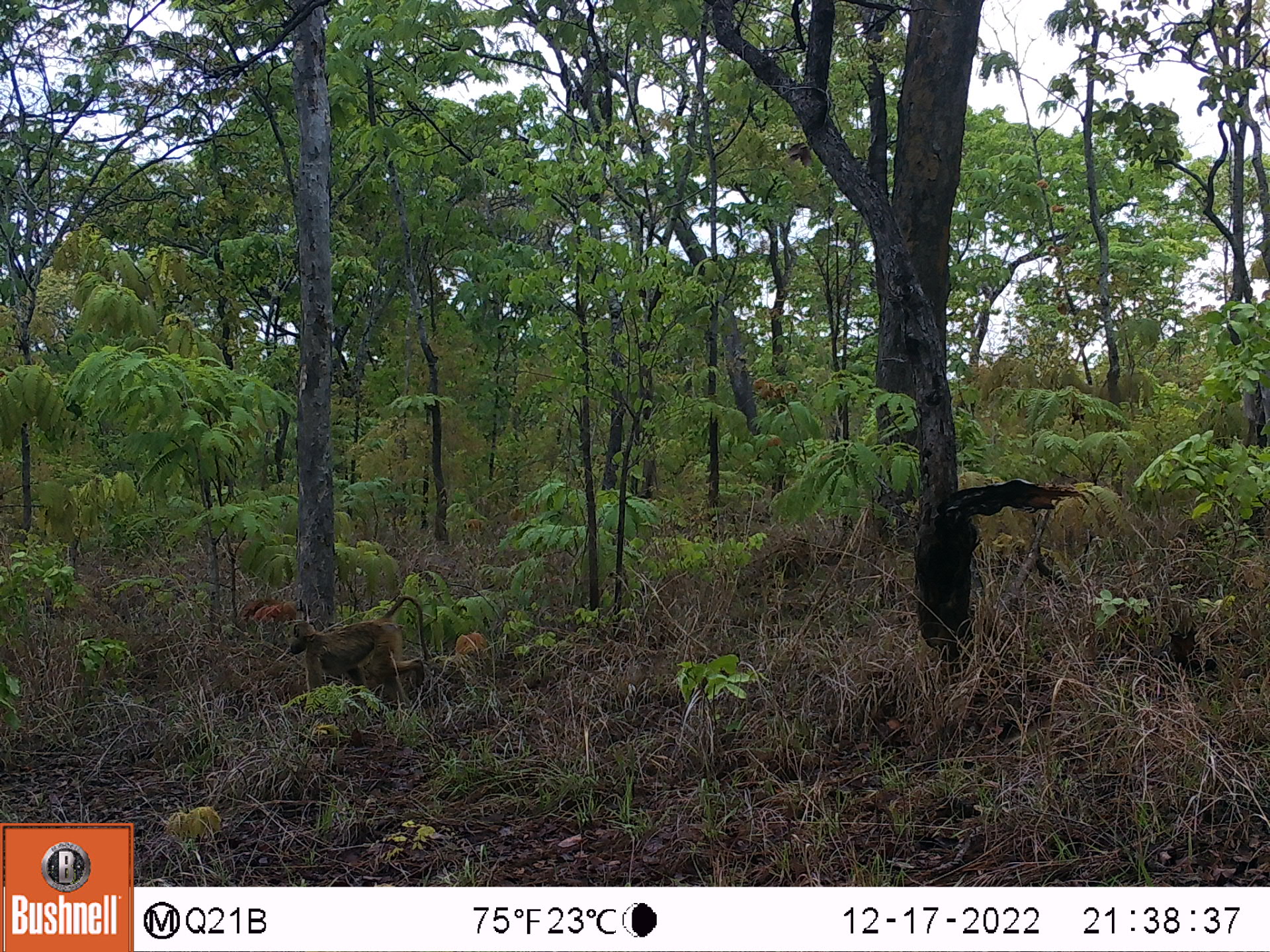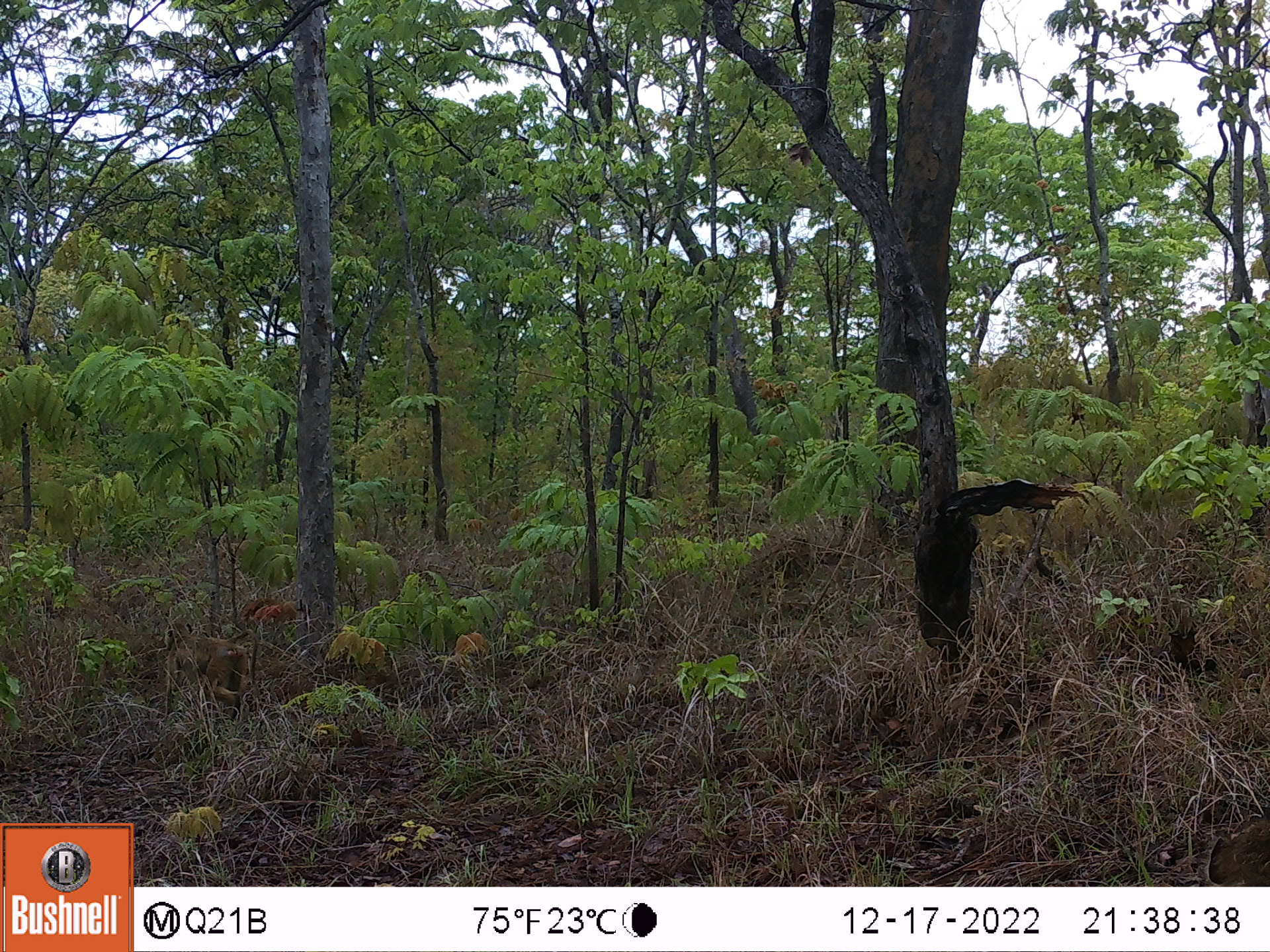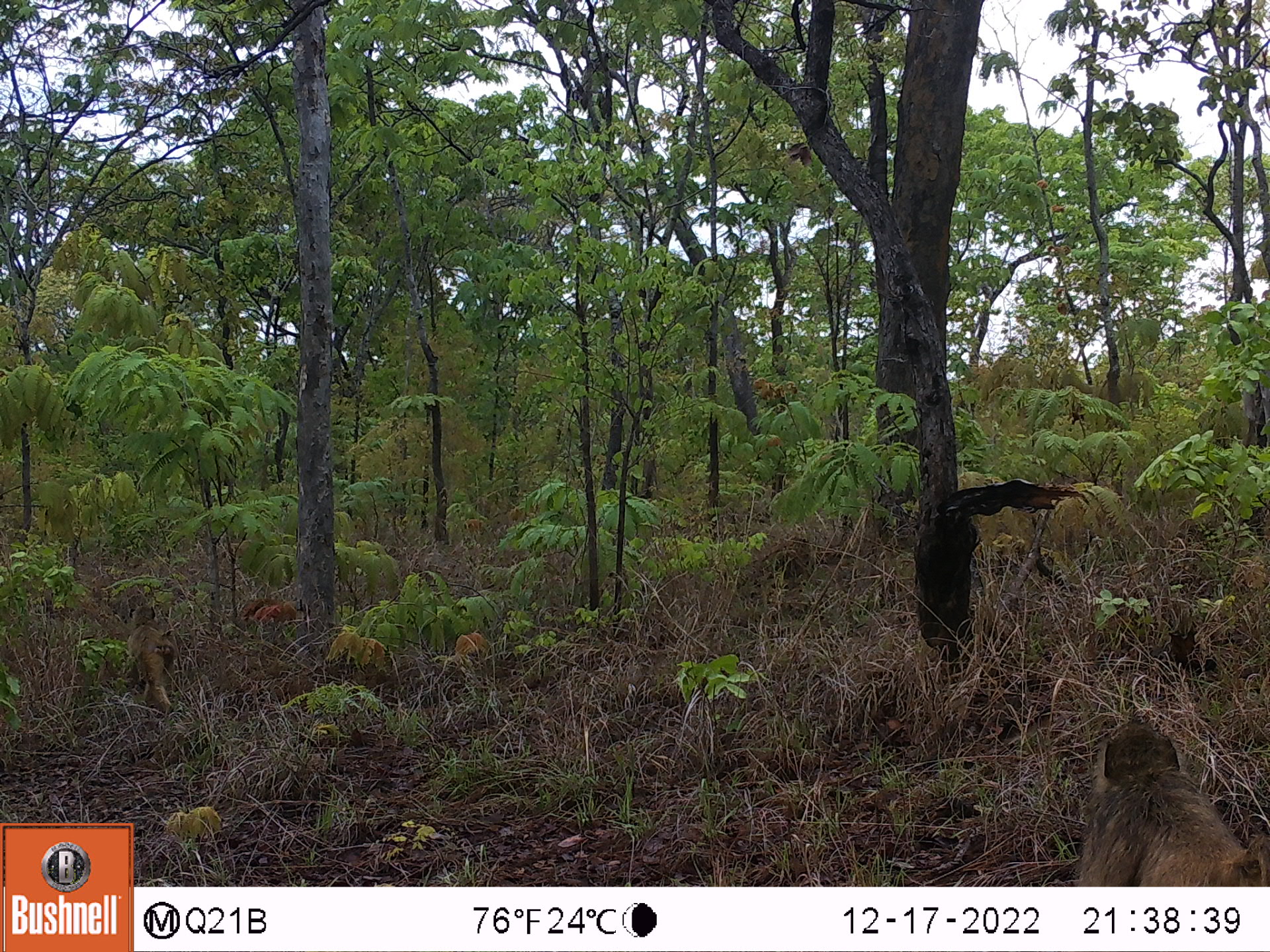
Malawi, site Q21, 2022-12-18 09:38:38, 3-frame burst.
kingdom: Animalia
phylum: Chordata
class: Mammalia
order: Primates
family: Cercopithecidae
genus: Papio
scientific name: Papio cynocephalus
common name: yellow baboon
Yellow baboon (Papio cynocephalus), count 1.